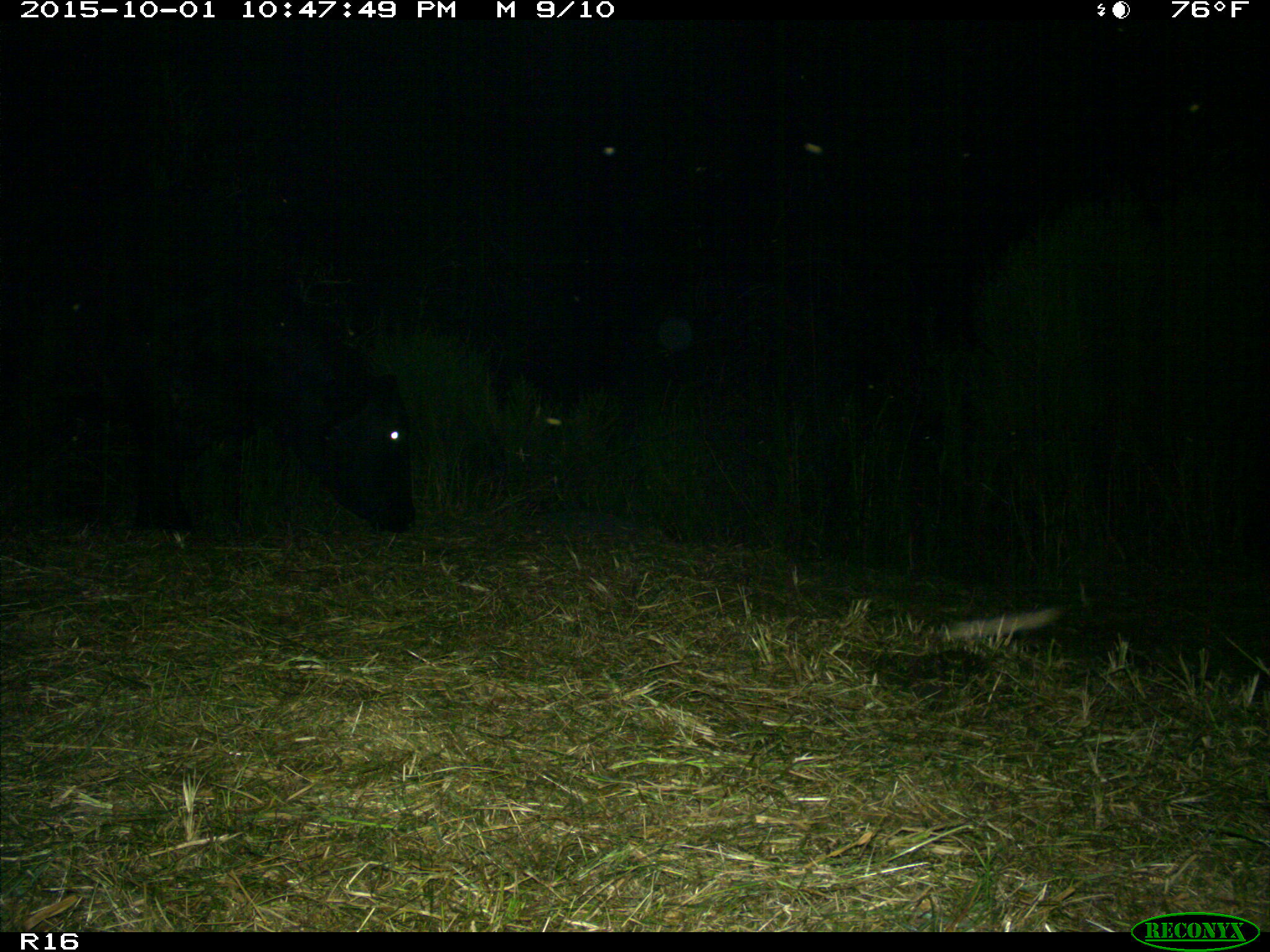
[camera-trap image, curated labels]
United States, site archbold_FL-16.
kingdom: Animalia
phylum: Chordata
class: Mammalia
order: Artiodactyla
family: Bovidae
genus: Bos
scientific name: Bos taurus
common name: domestic cow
Bos taurus (domestic cow).